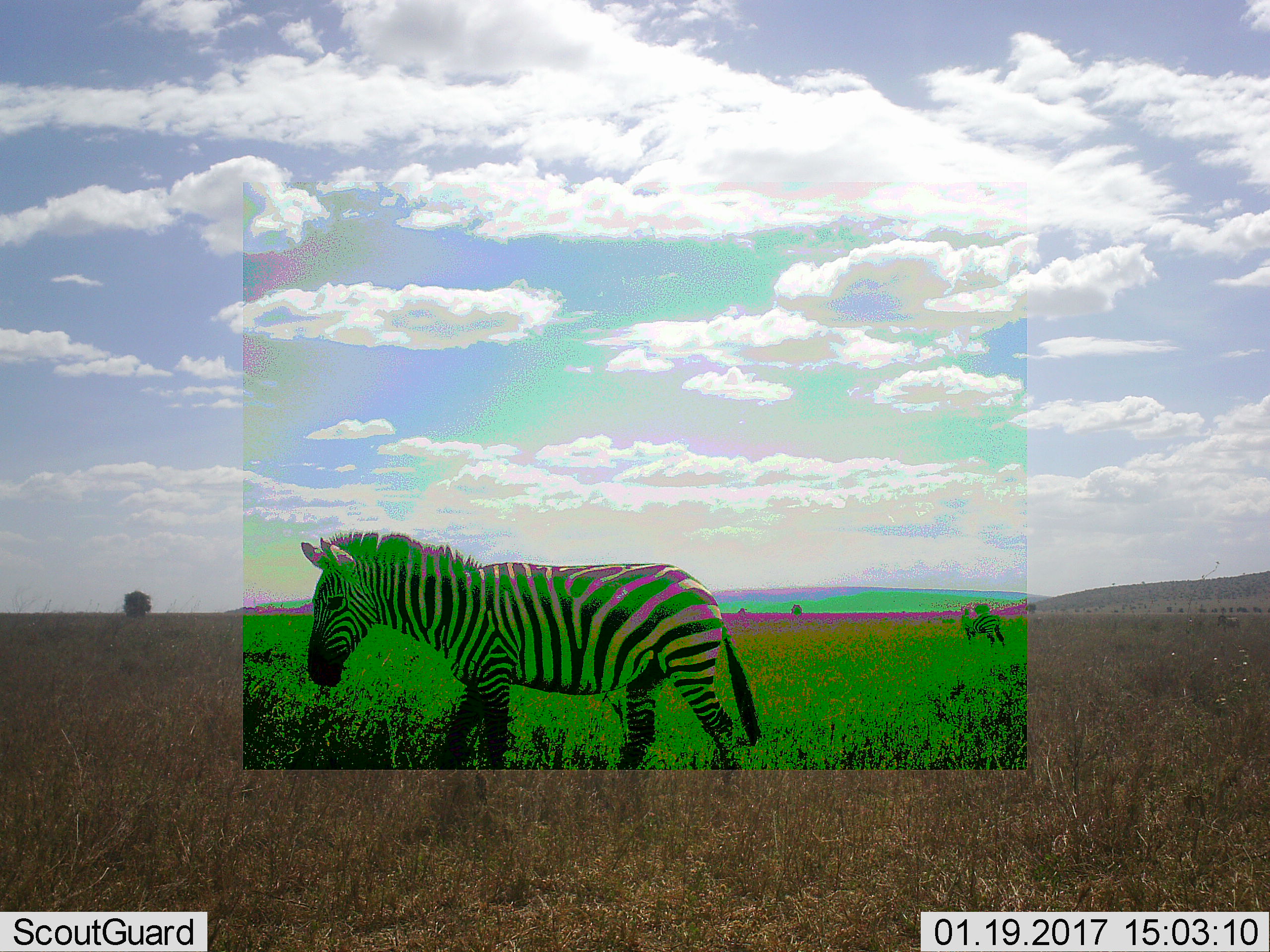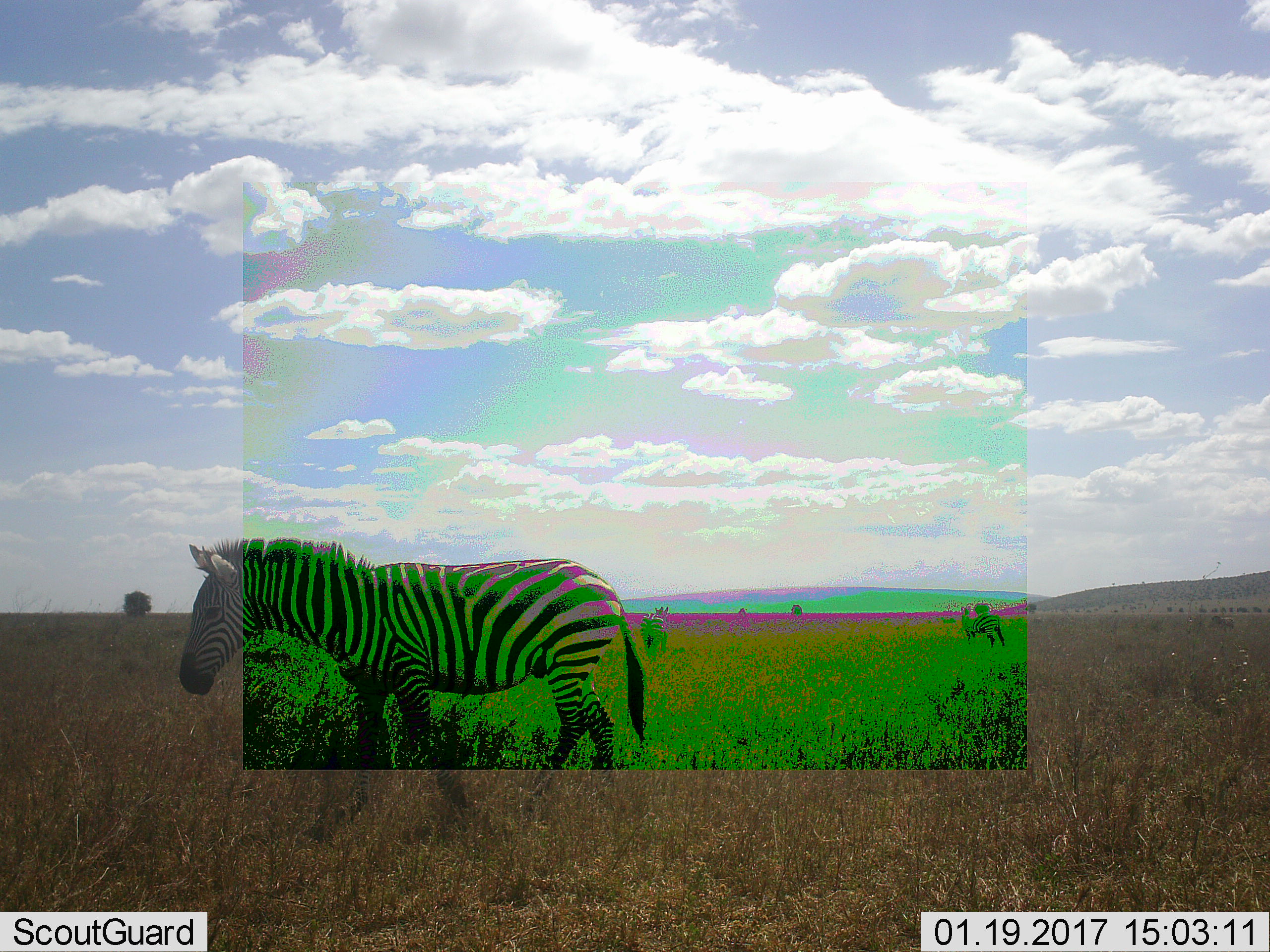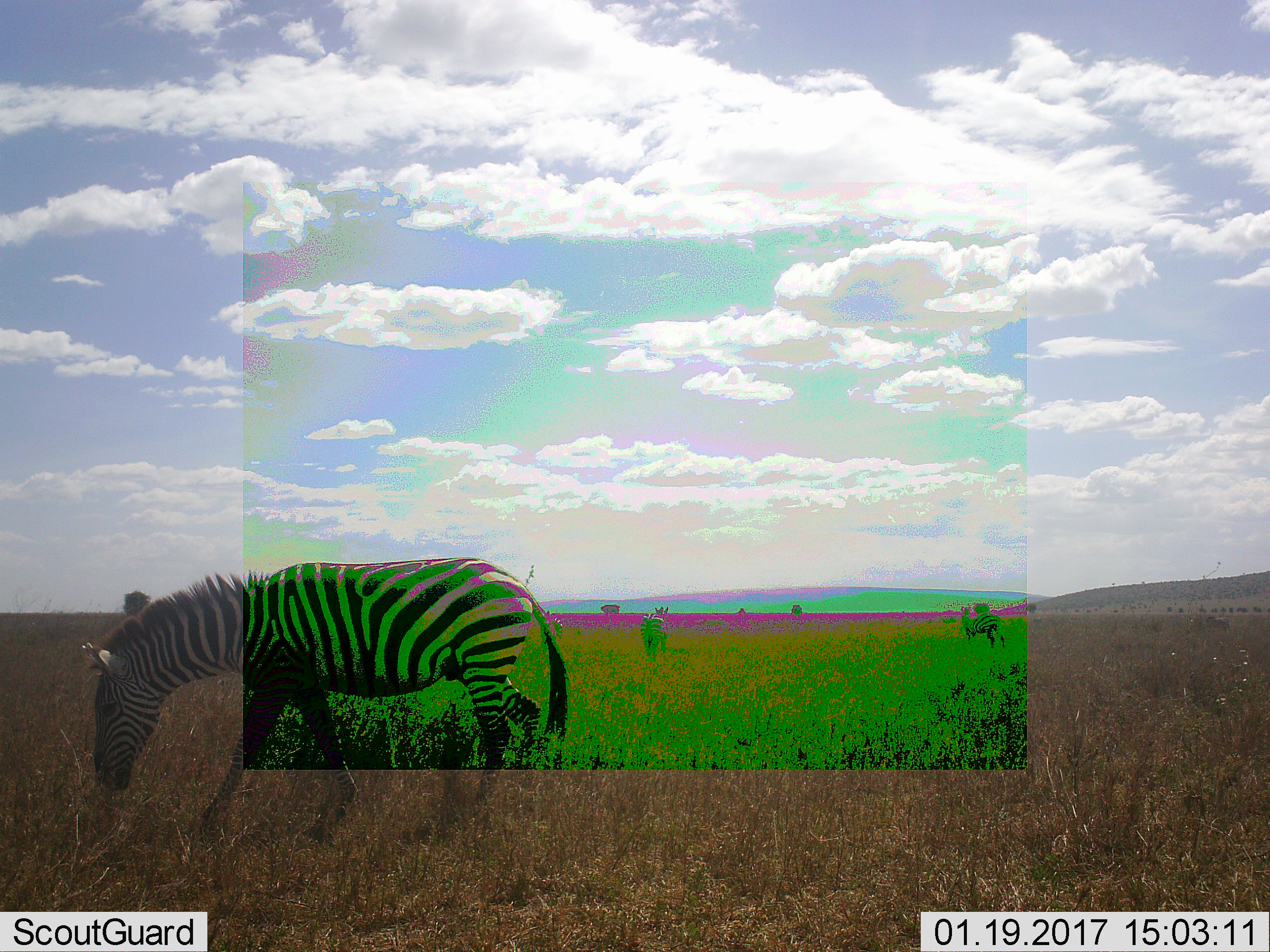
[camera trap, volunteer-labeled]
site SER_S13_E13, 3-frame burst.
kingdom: Animalia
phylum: Chordata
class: Mammalia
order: Perissodactyla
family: Equidae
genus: Equus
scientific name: Equus quagga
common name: plains zebra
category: zebraplains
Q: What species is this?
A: Zebraplains (plains zebra) (Equus quagga).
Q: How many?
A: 3.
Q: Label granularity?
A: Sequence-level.